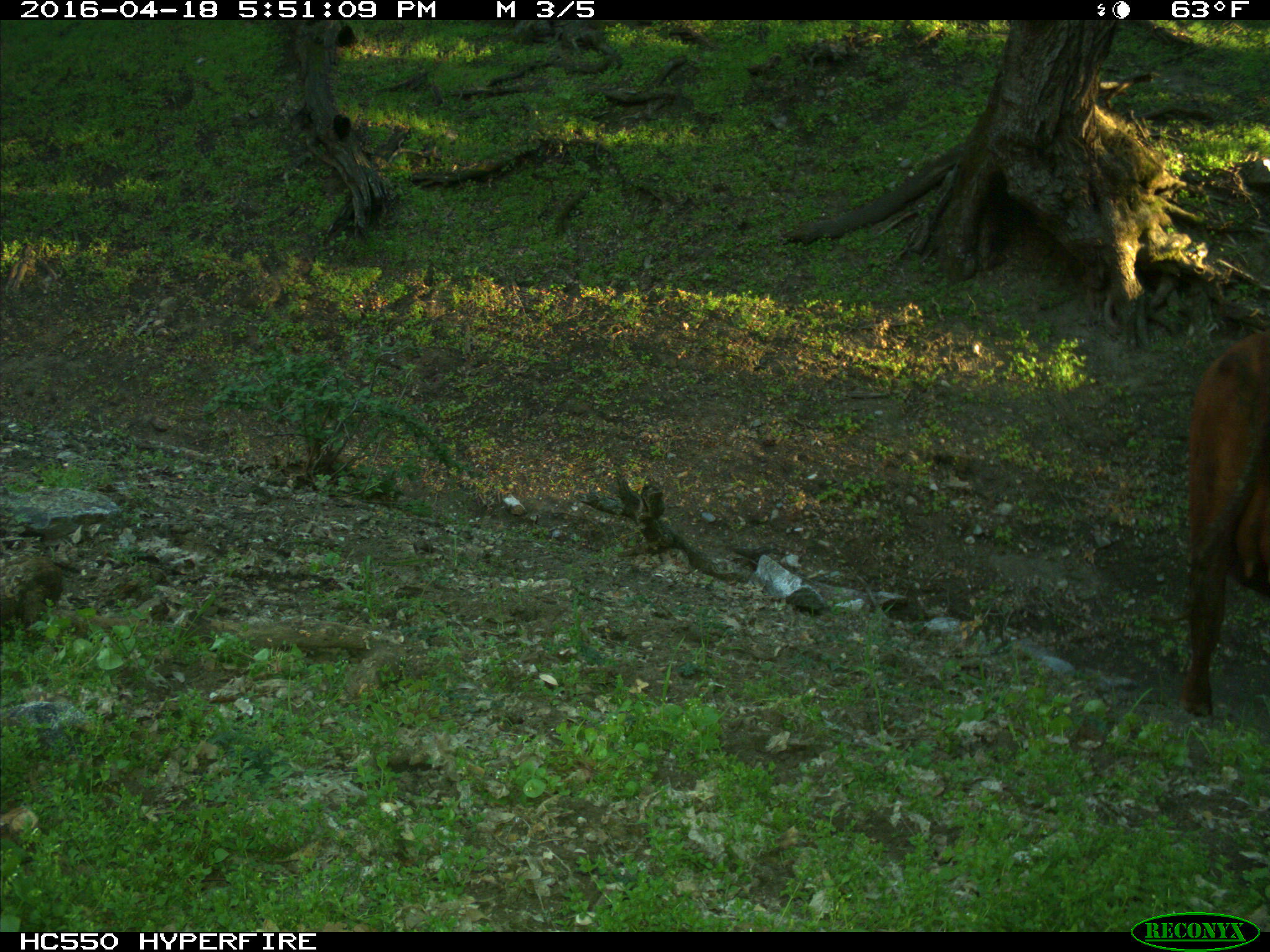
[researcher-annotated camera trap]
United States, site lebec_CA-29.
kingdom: Animalia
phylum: Chordata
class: Mammalia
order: Artiodactyla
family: Bovidae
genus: Bos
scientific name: Bos taurus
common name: domestic cow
Bos taurus (domestic cow).